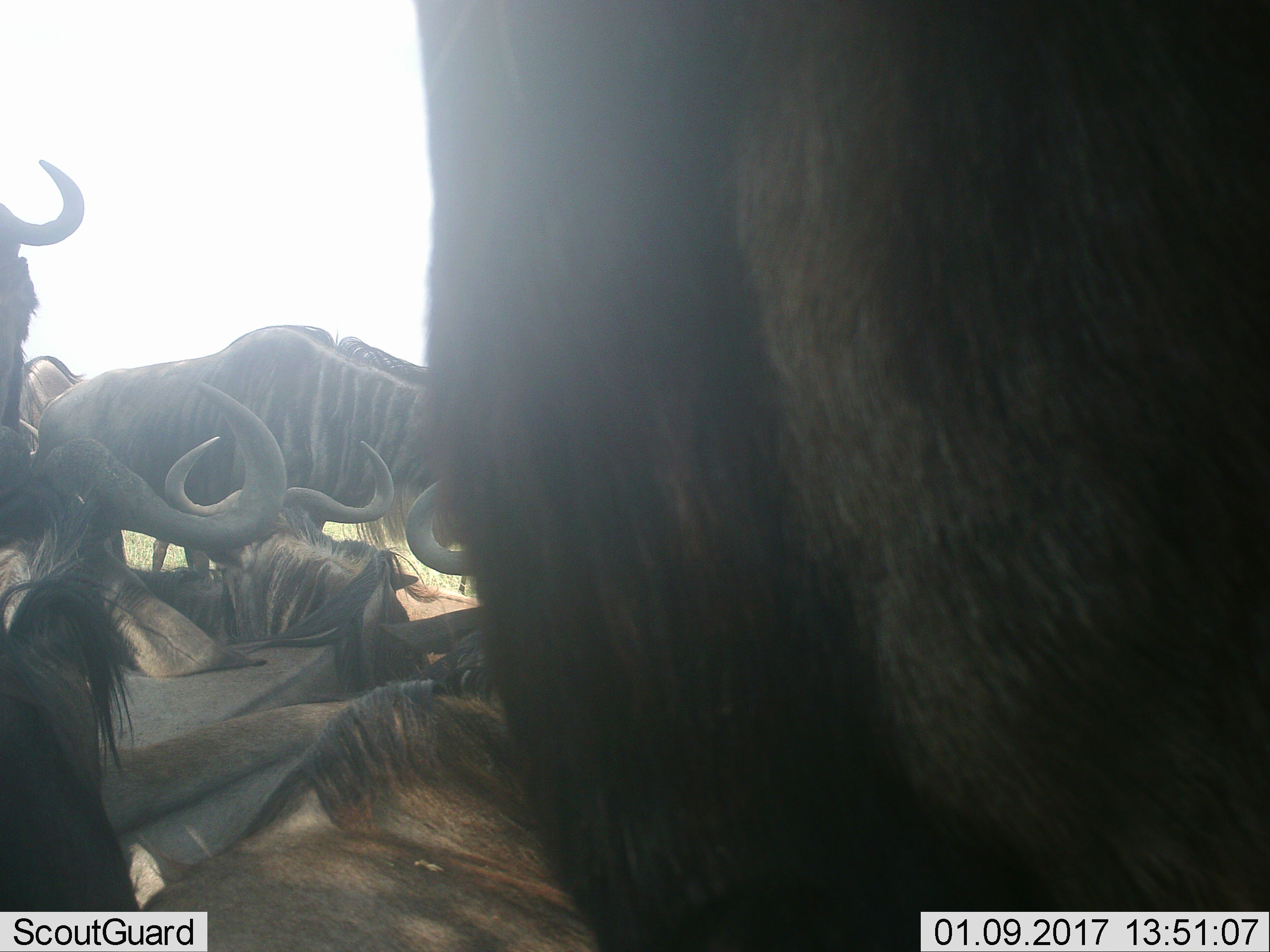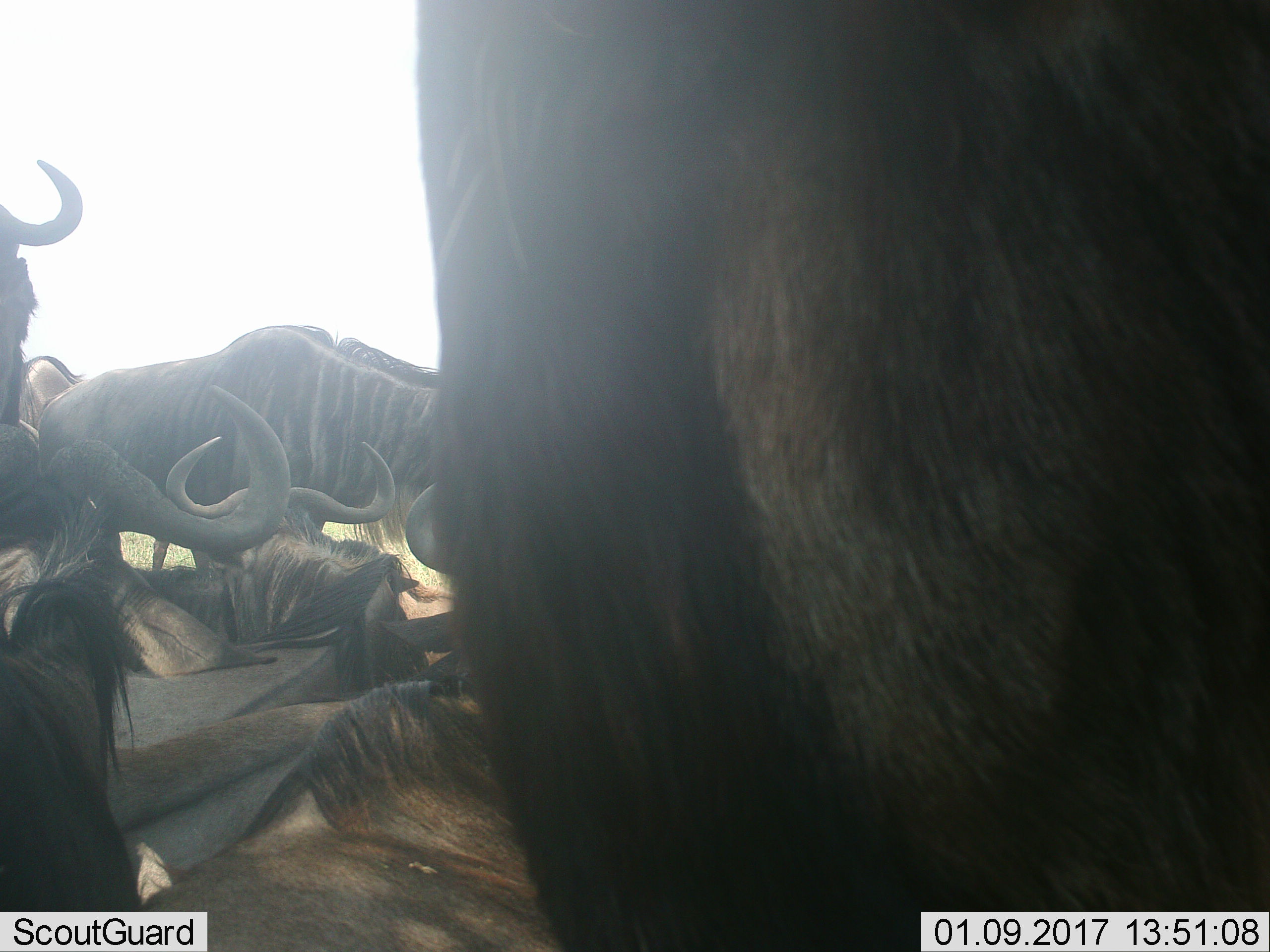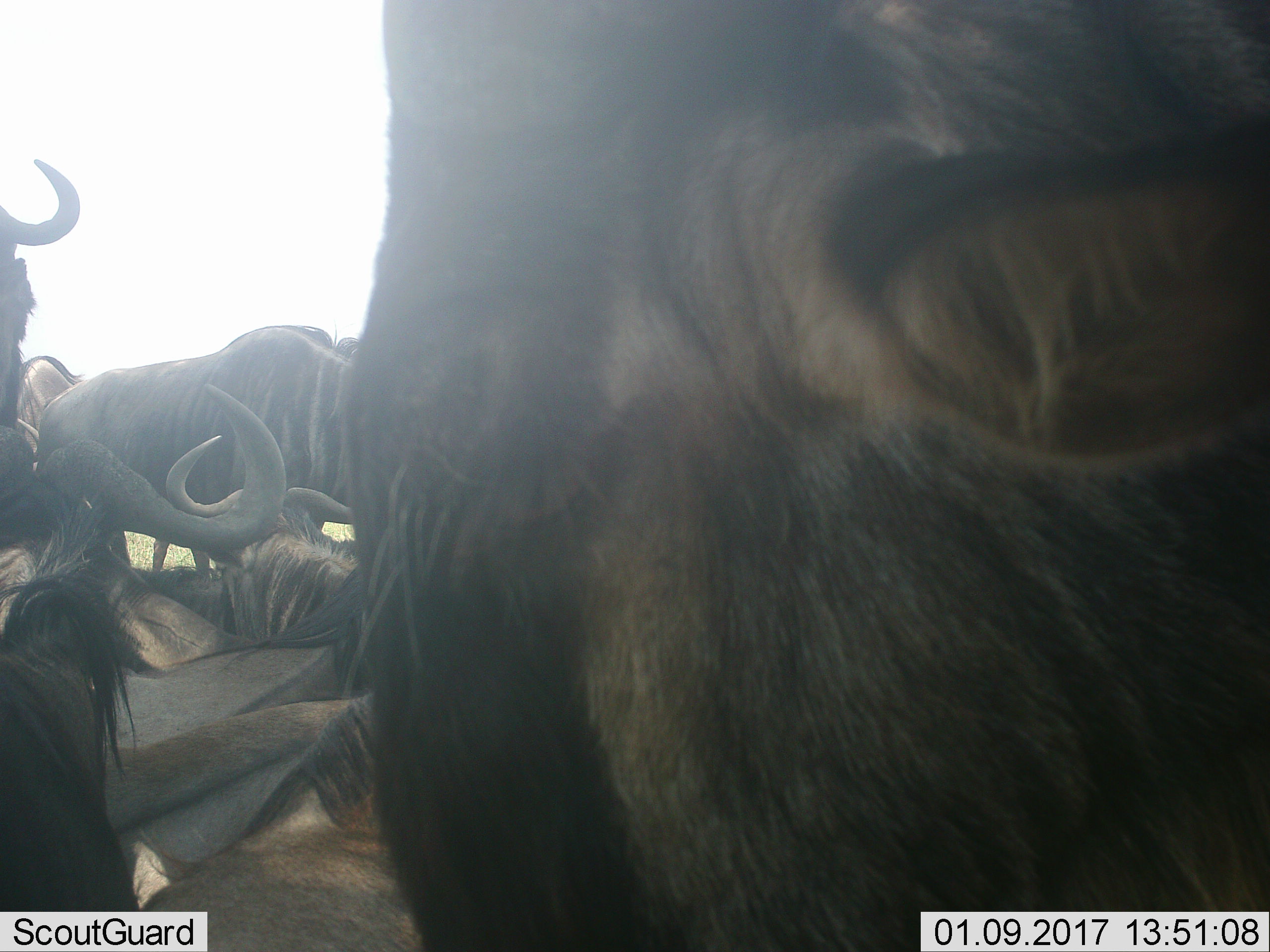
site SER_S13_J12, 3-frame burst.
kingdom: Animalia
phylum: Chordata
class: Mammalia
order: Artiodactyla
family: Bovidae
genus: Connochaetes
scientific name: Connochaetes taurinus taurinus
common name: blue wildebeest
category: wildebeestblue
Wildebeestblue (blue wildebeest) (Connochaetes taurinus taurinus), count 6. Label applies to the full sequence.